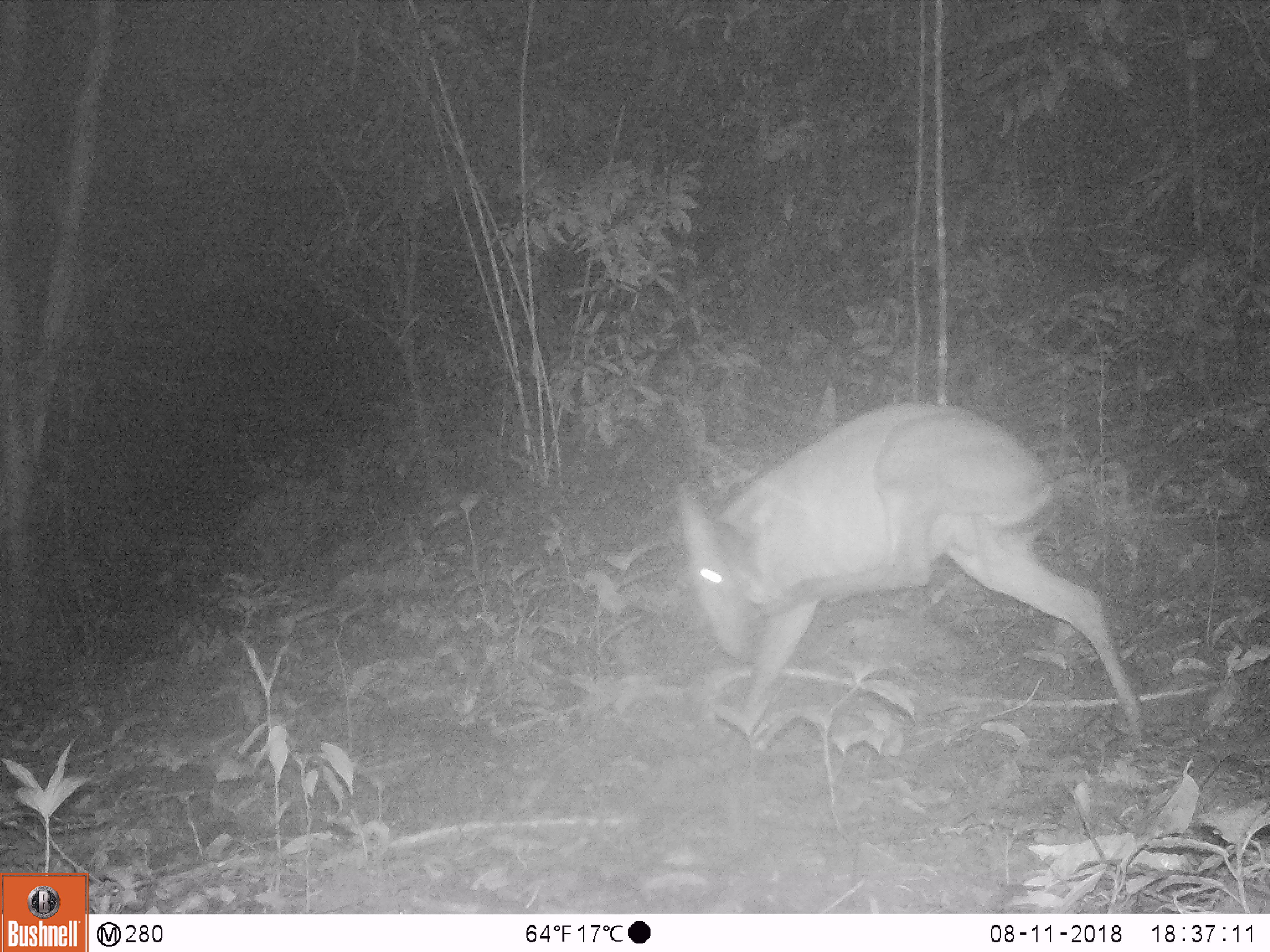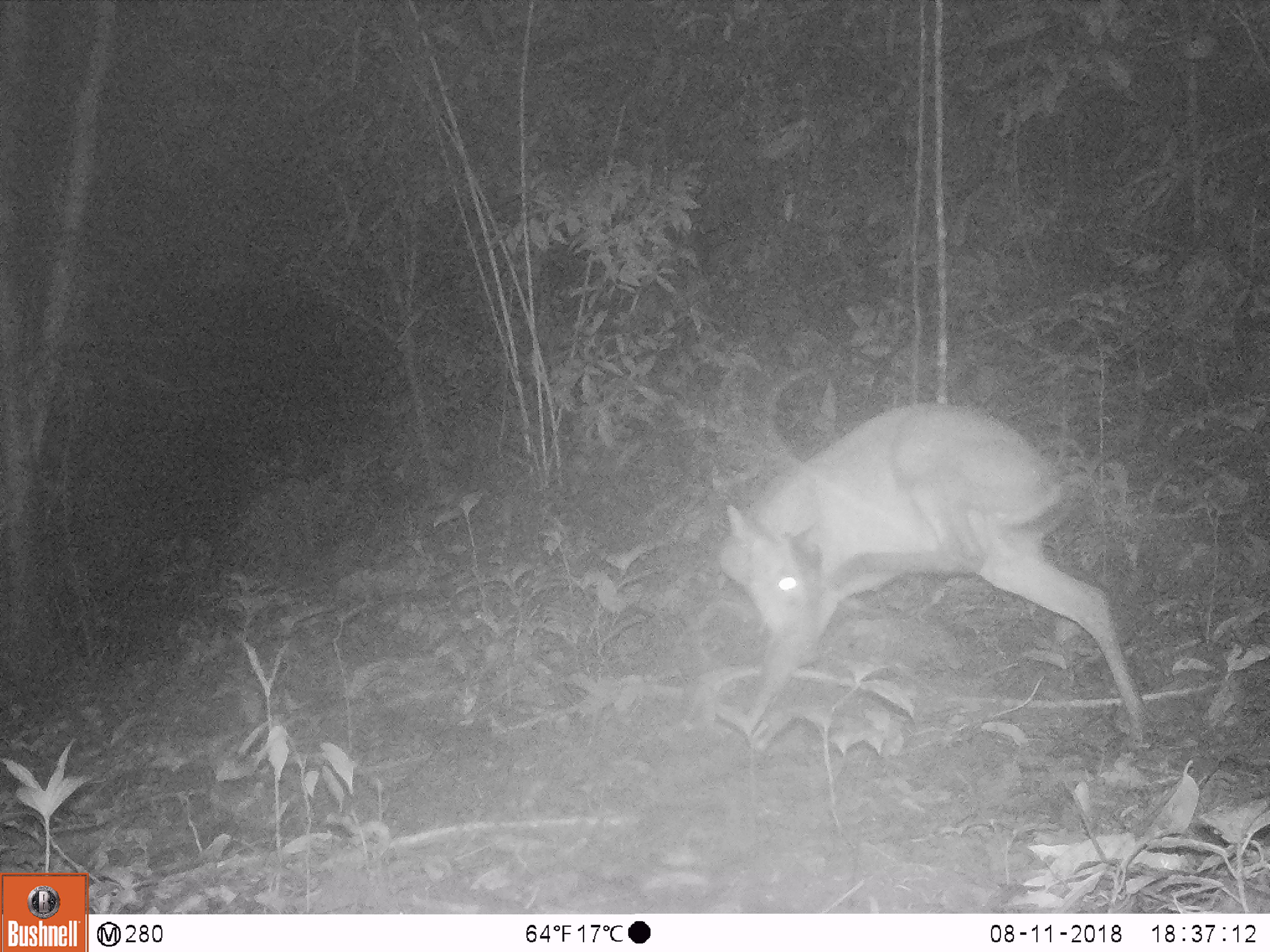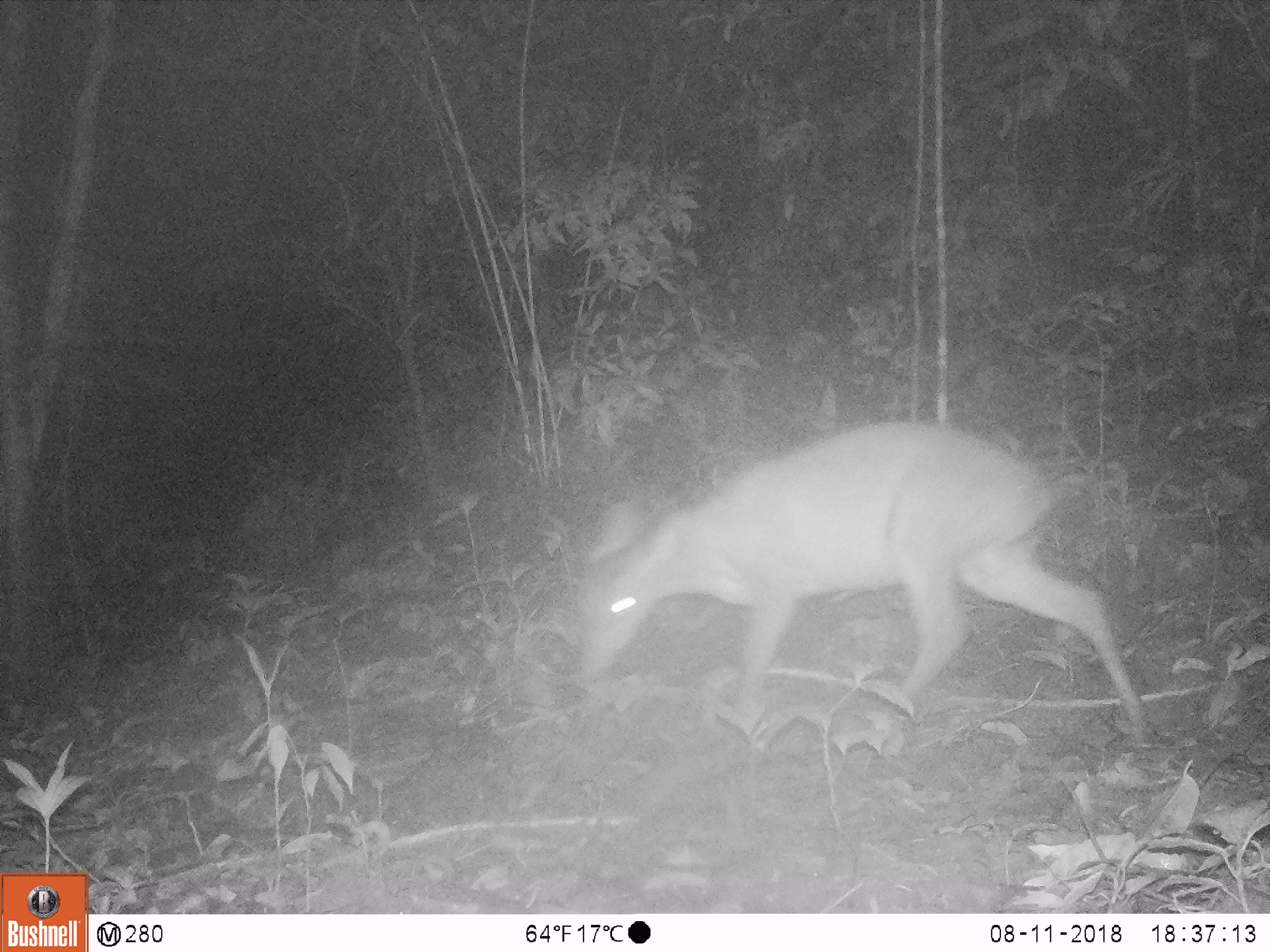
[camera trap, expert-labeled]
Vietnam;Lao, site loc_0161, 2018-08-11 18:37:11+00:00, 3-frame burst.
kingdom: Animalia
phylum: Chordata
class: Mammalia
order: Artiodactyla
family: Cervidae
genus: Muntiacus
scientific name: Muntiacus vuquangensis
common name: large-antlered muntjac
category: large antlered muntjac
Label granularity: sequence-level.